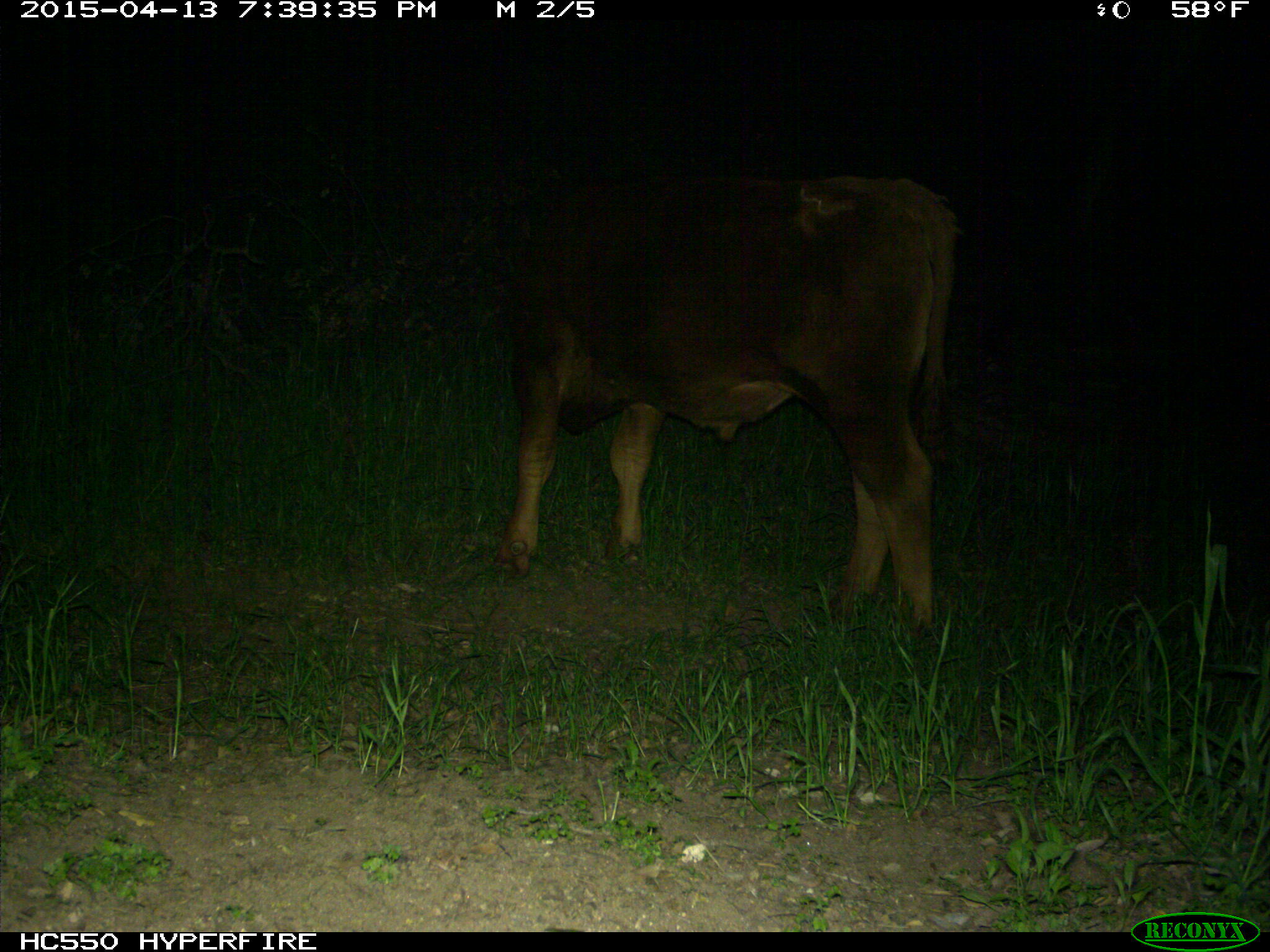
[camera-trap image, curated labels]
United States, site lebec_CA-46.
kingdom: Animalia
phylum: Chordata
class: Mammalia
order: Artiodactyla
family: Bovidae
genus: Bos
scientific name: Bos taurus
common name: domestic cow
Bos taurus (domestic cow).